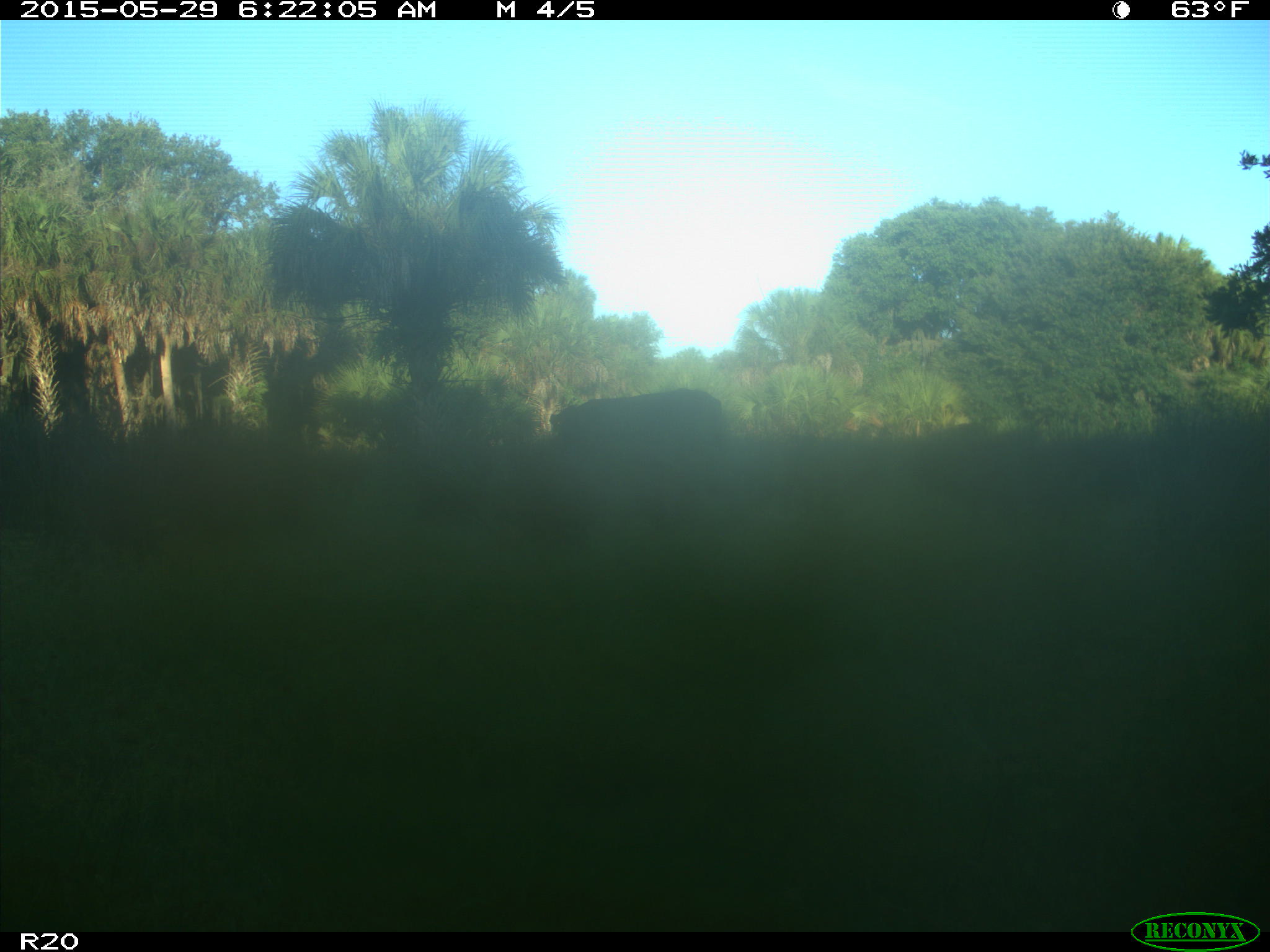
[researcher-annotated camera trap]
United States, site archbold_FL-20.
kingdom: Animalia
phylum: Chordata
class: Mammalia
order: Artiodactyla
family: Bovidae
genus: Bos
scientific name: Bos taurus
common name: domestic cow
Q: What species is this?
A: Bos taurus (domestic cow).